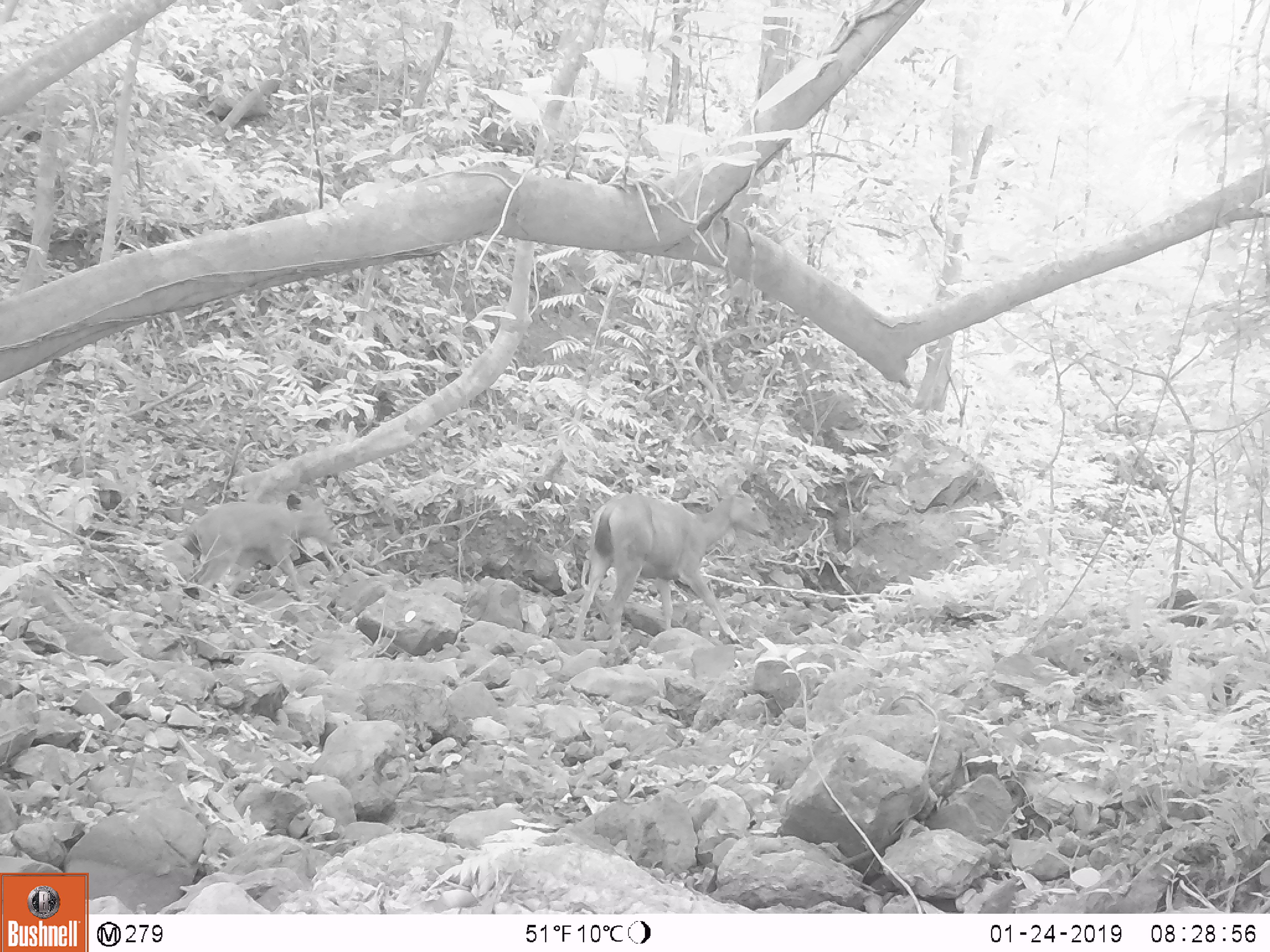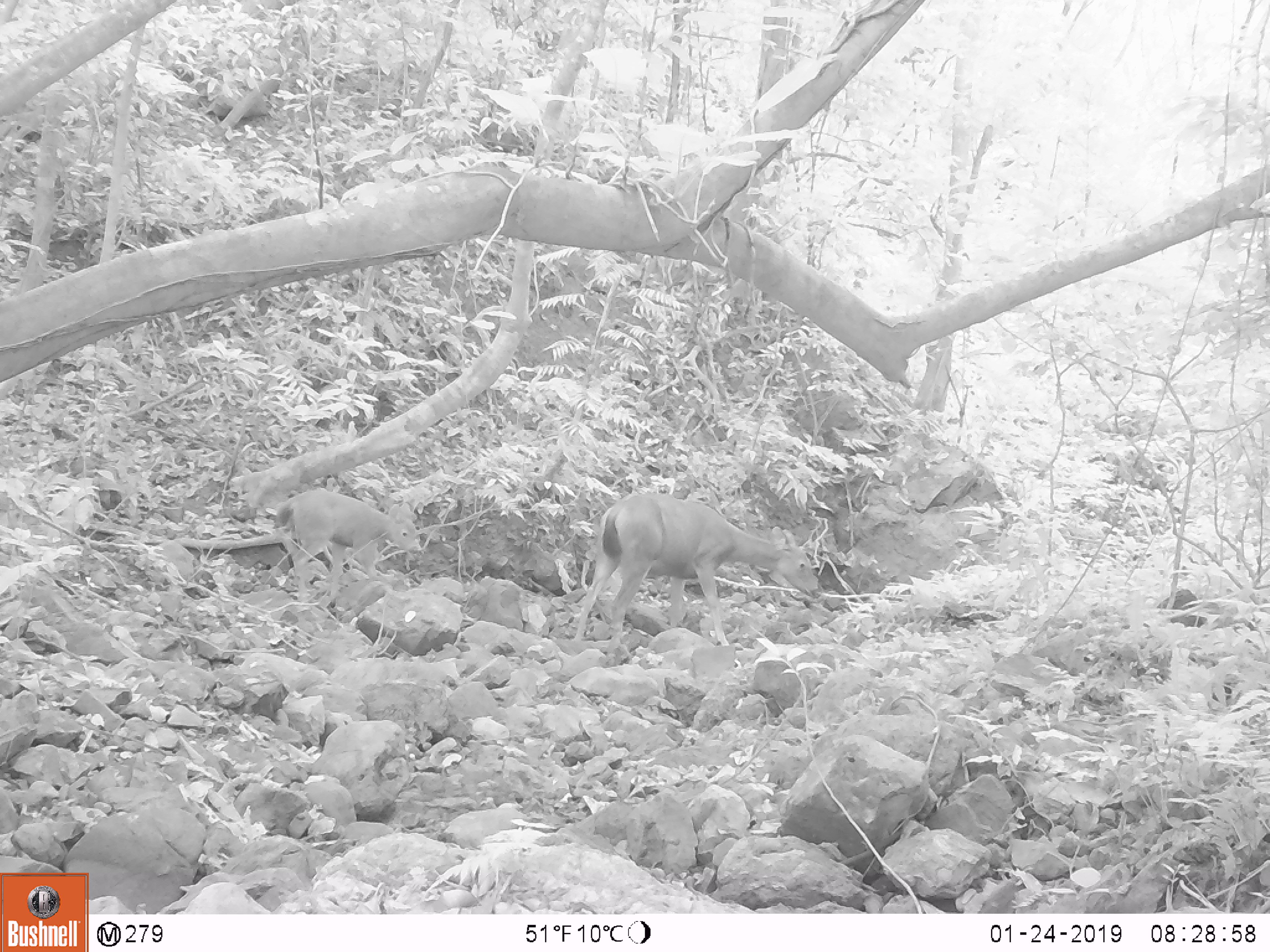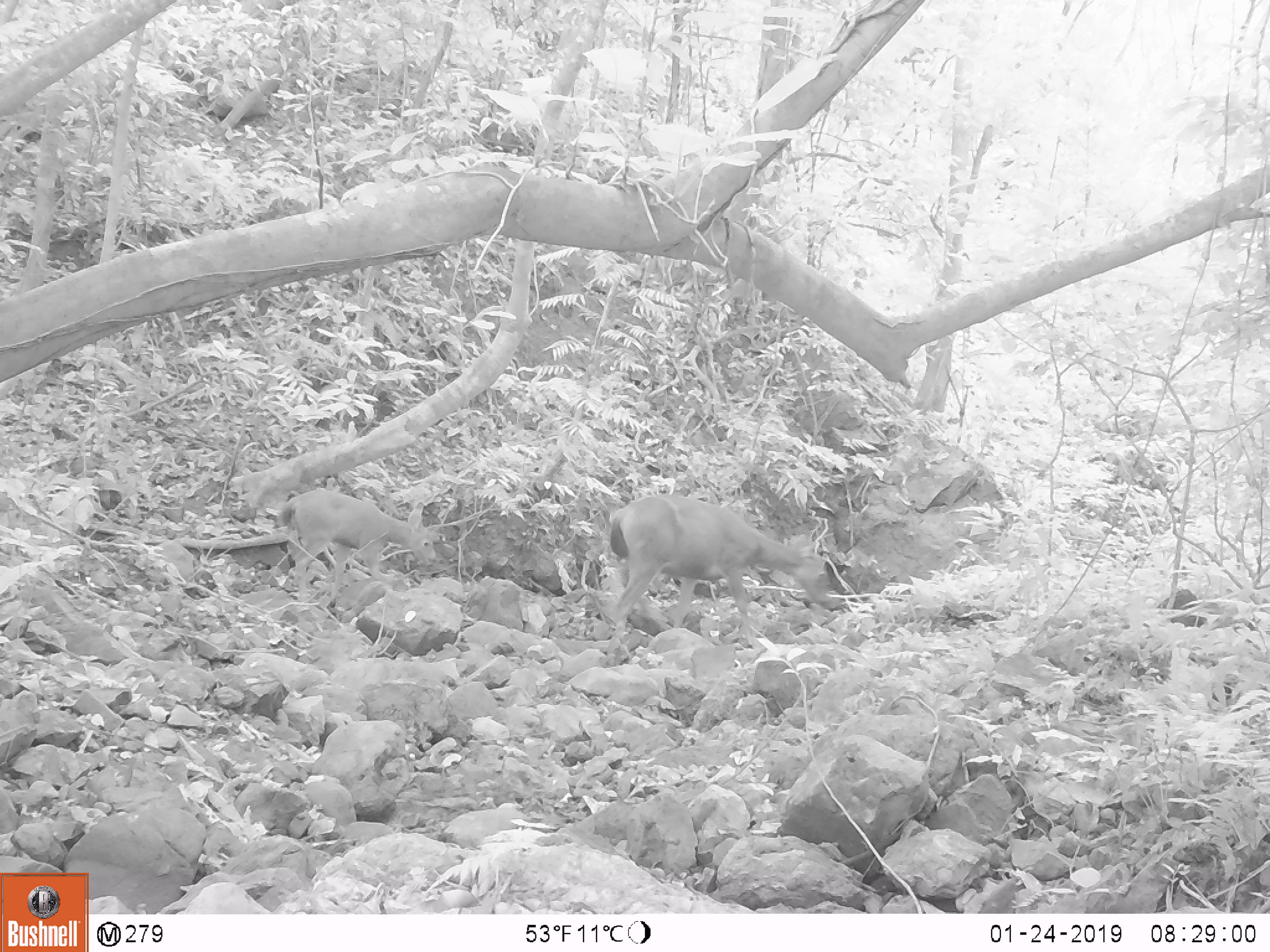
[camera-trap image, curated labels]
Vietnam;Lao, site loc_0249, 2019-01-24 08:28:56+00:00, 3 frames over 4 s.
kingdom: Animalia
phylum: Chordata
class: Mammalia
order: Artiodactyla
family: Cervidae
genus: Rusa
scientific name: Rusa unicolor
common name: sambar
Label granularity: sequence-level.